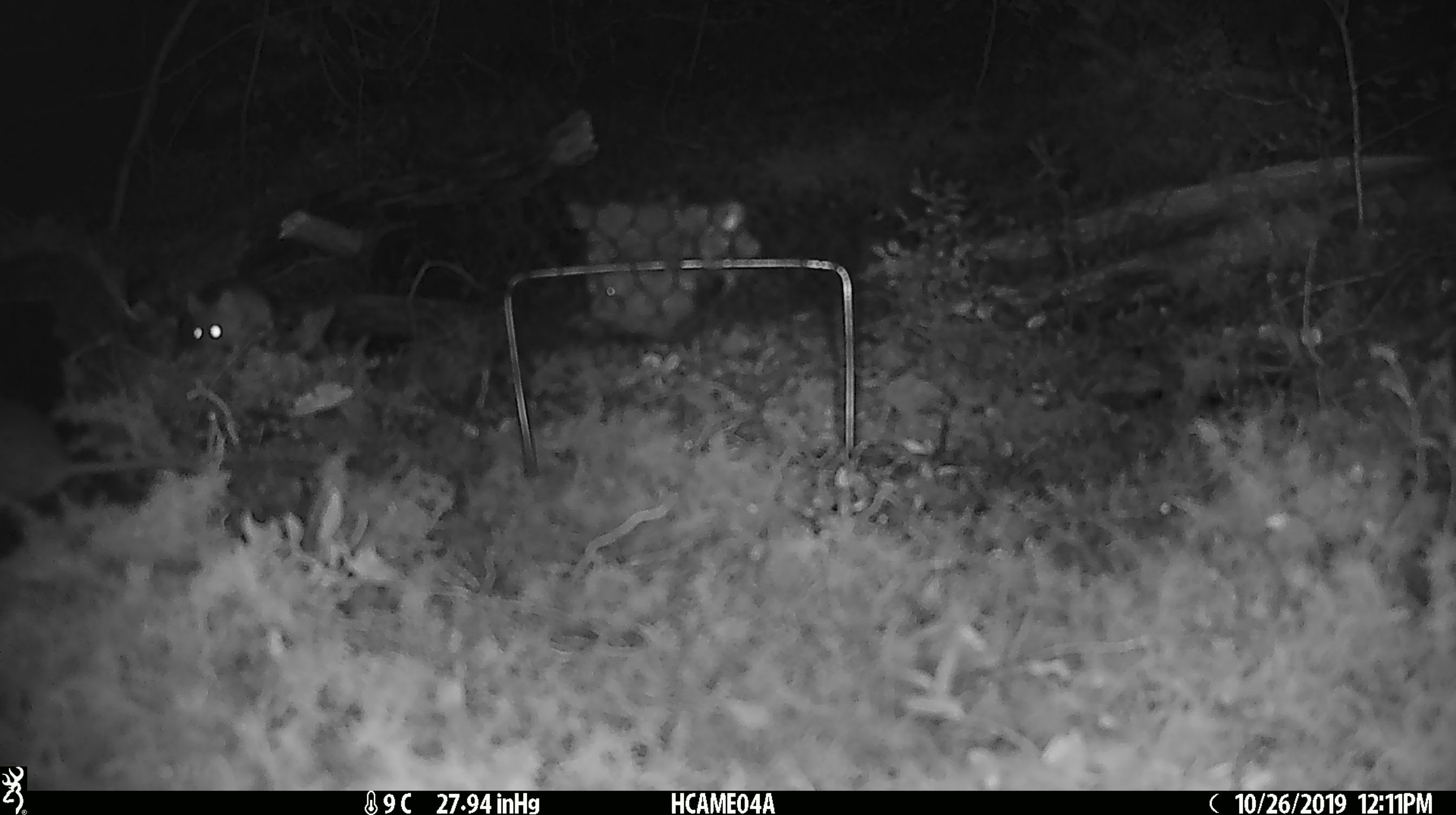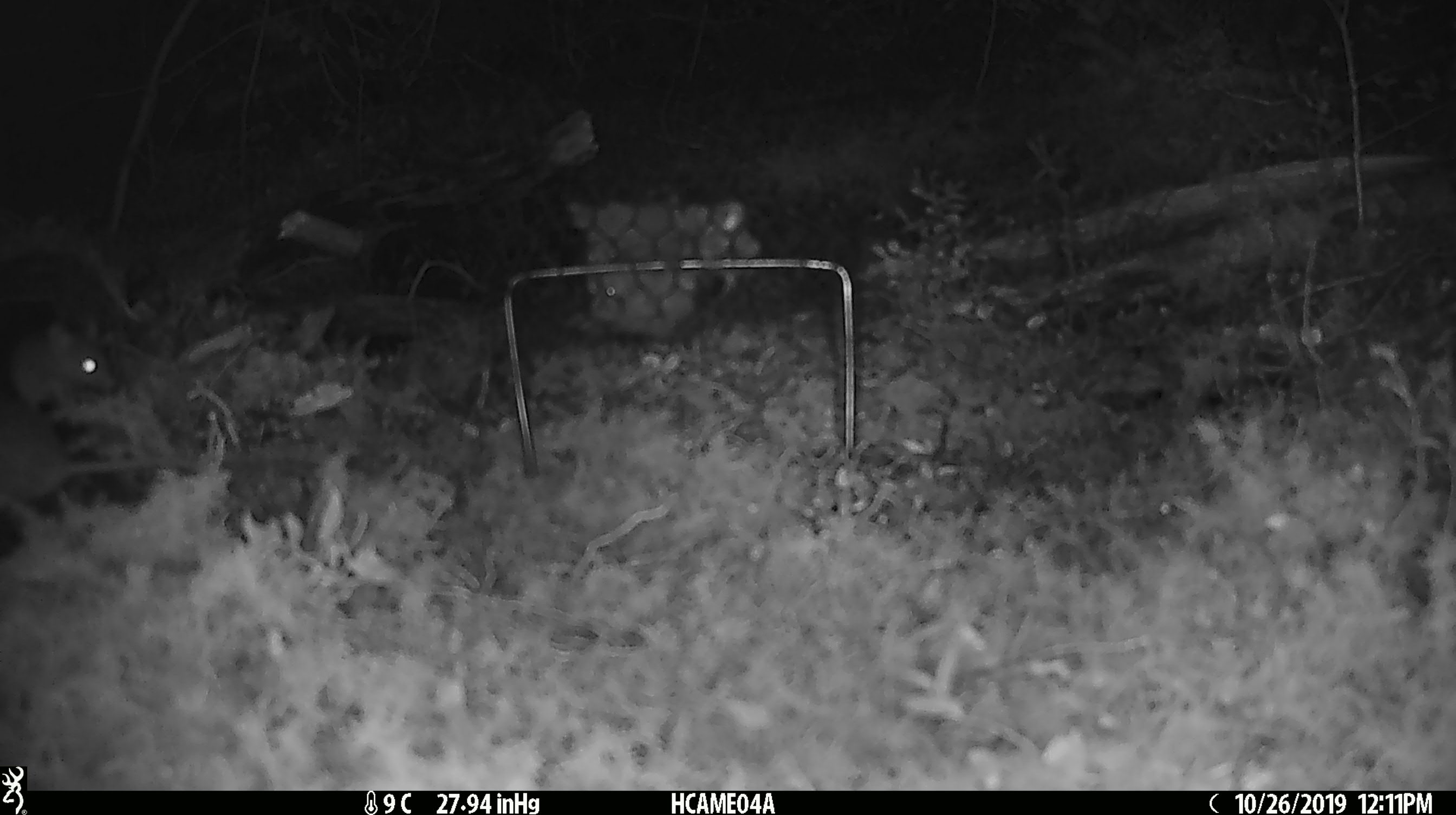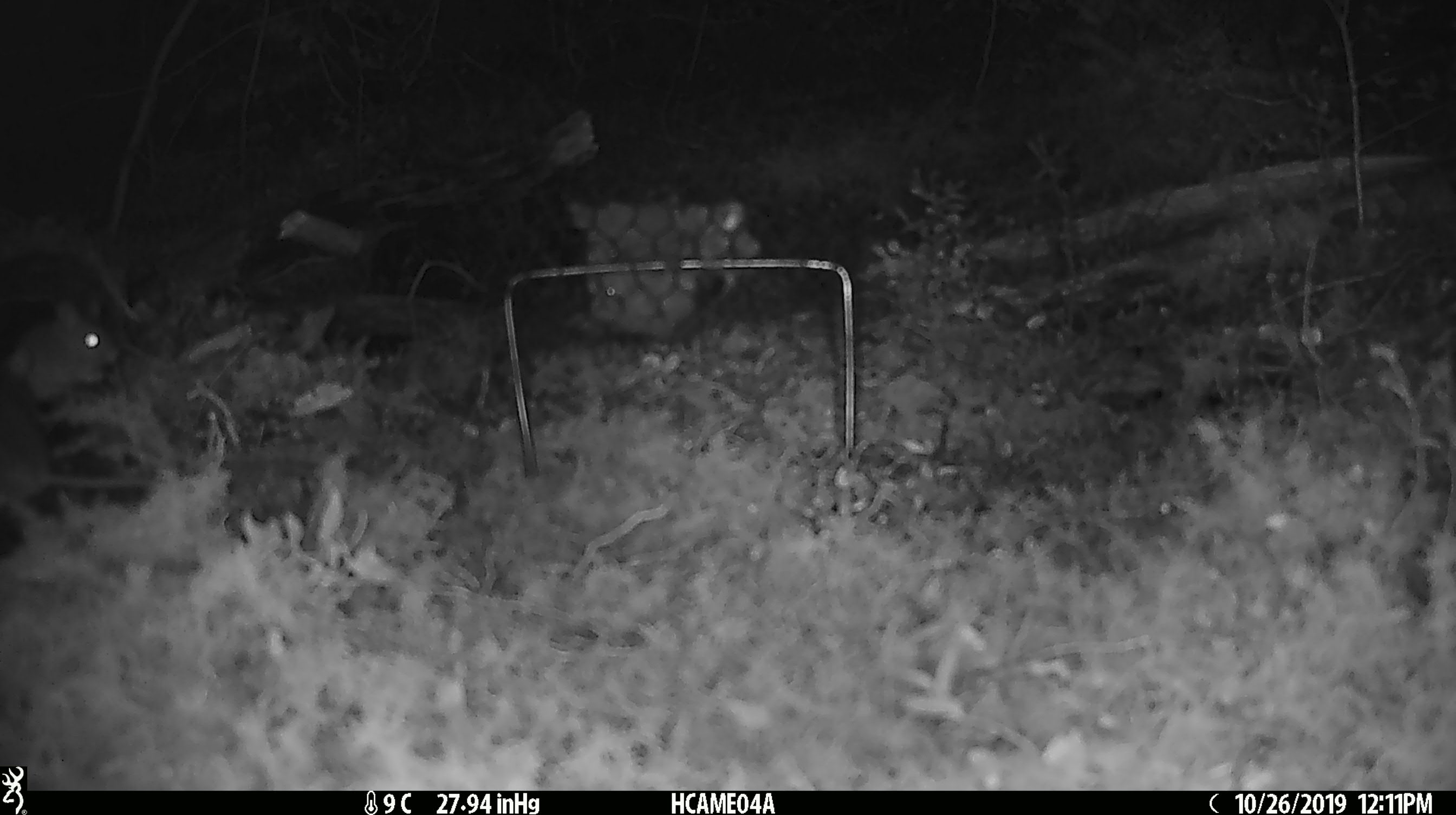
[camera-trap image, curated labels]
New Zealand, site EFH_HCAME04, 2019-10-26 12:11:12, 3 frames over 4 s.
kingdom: Animalia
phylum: Chordata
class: Mammalia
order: Rodentia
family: Muridae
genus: Mus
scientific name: Mus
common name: mouse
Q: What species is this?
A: Mouse (Mus).